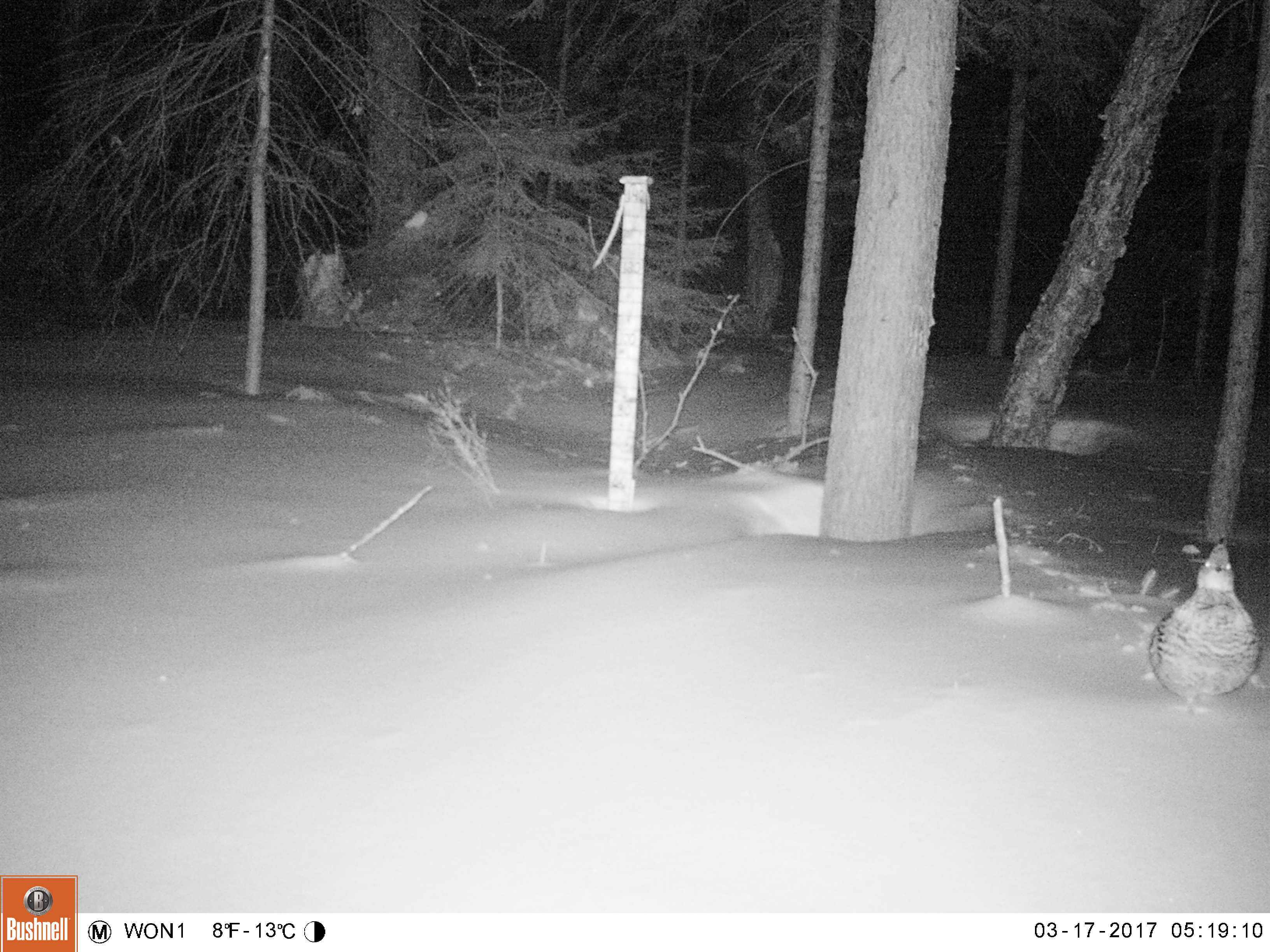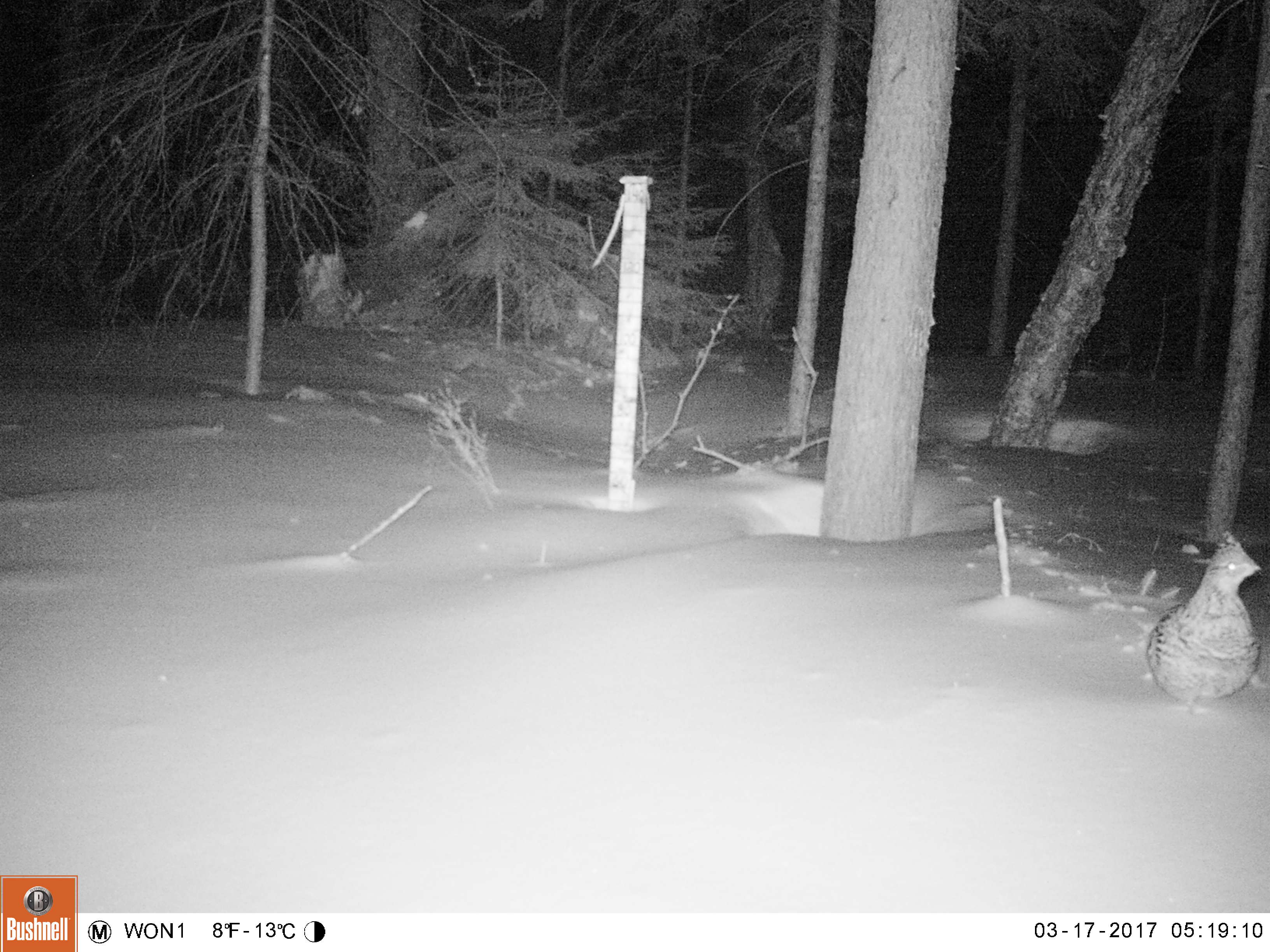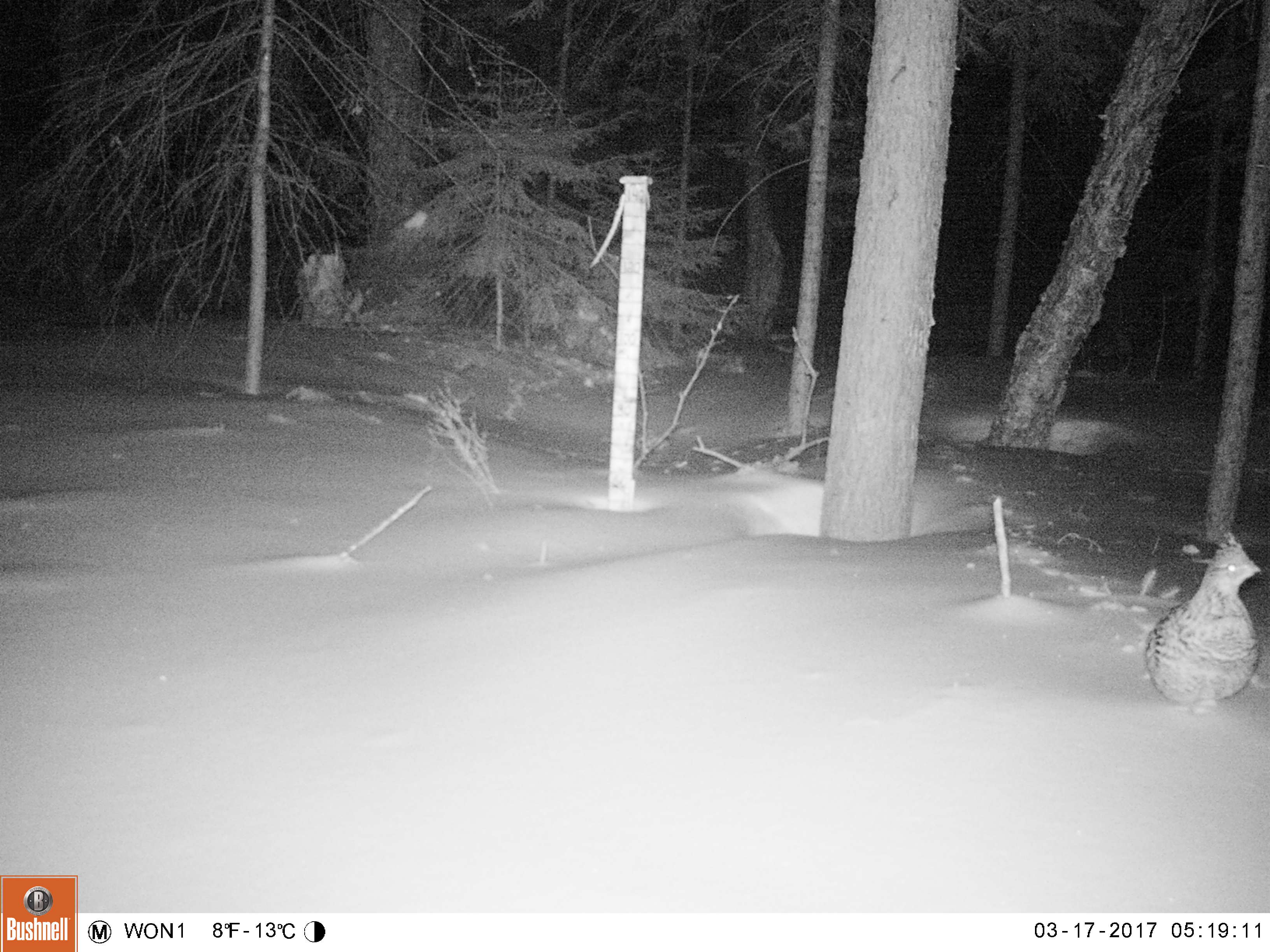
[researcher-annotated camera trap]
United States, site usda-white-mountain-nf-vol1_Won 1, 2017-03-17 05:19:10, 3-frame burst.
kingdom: Animalia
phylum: Chordata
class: Aves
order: Galliformes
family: Phasianidae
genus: Bonasa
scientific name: Bonasa umbellus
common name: ruffed grouse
Ruffed grouse (Bonasa umbellus).